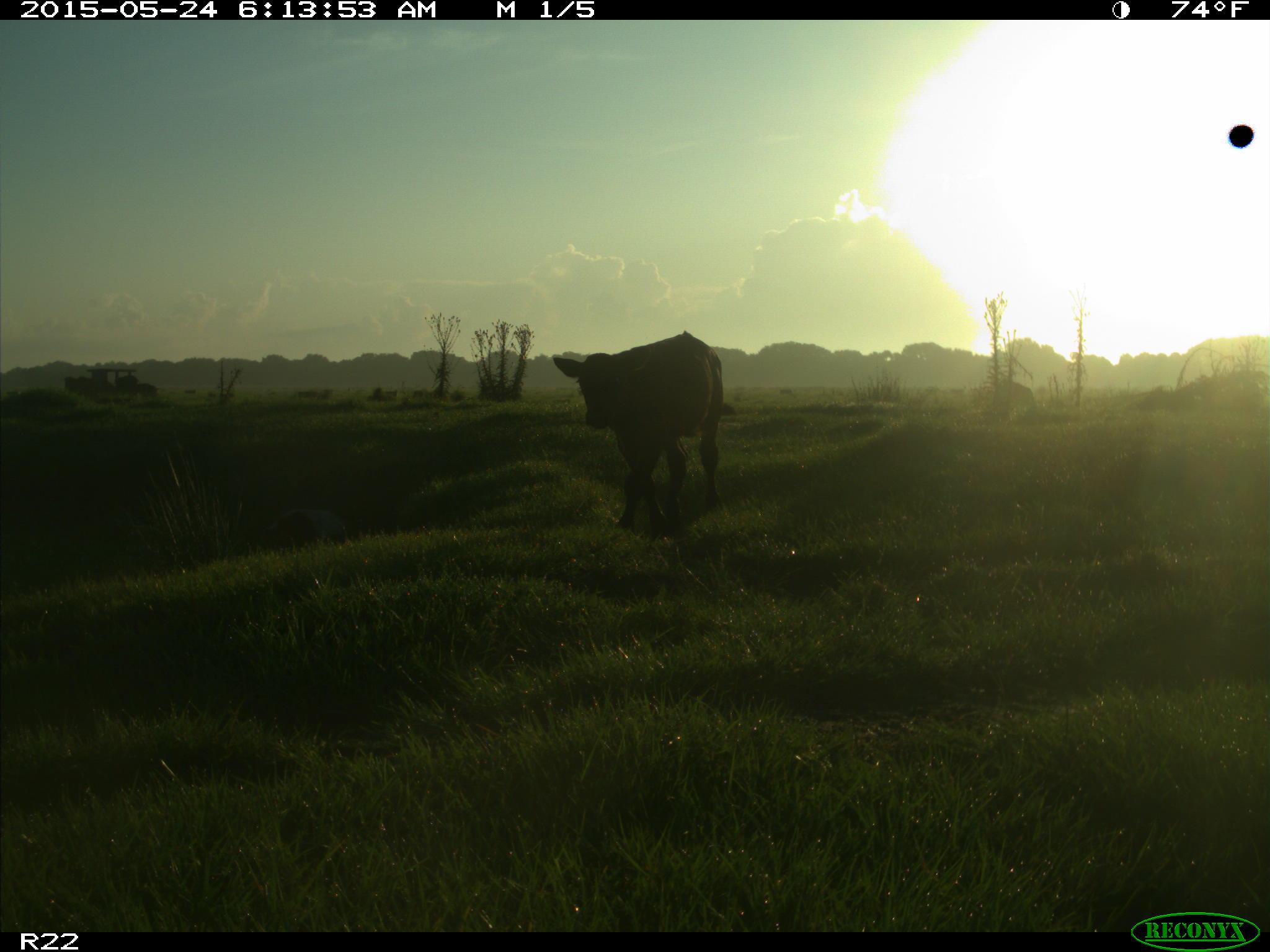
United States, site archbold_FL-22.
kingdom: Animalia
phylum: Chordata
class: Mammalia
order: Artiodactyla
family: Bovidae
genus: Bos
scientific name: Bos taurus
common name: domestic cow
Bos taurus (domestic cow).